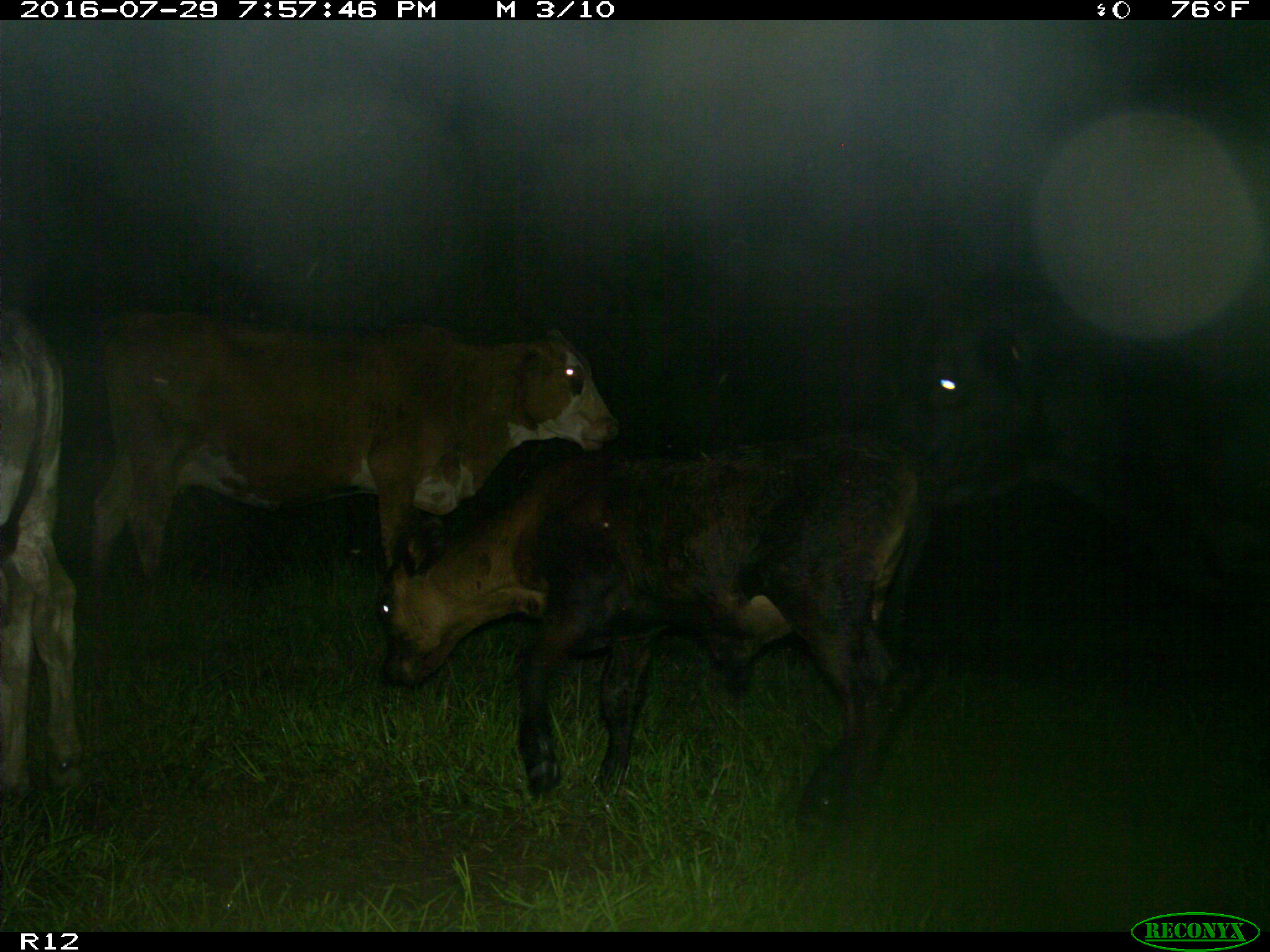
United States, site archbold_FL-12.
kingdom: Animalia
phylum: Chordata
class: Mammalia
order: Artiodactyla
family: Bovidae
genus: Bos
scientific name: Bos taurus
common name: domestic cow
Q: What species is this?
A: Bos taurus (domestic cow).